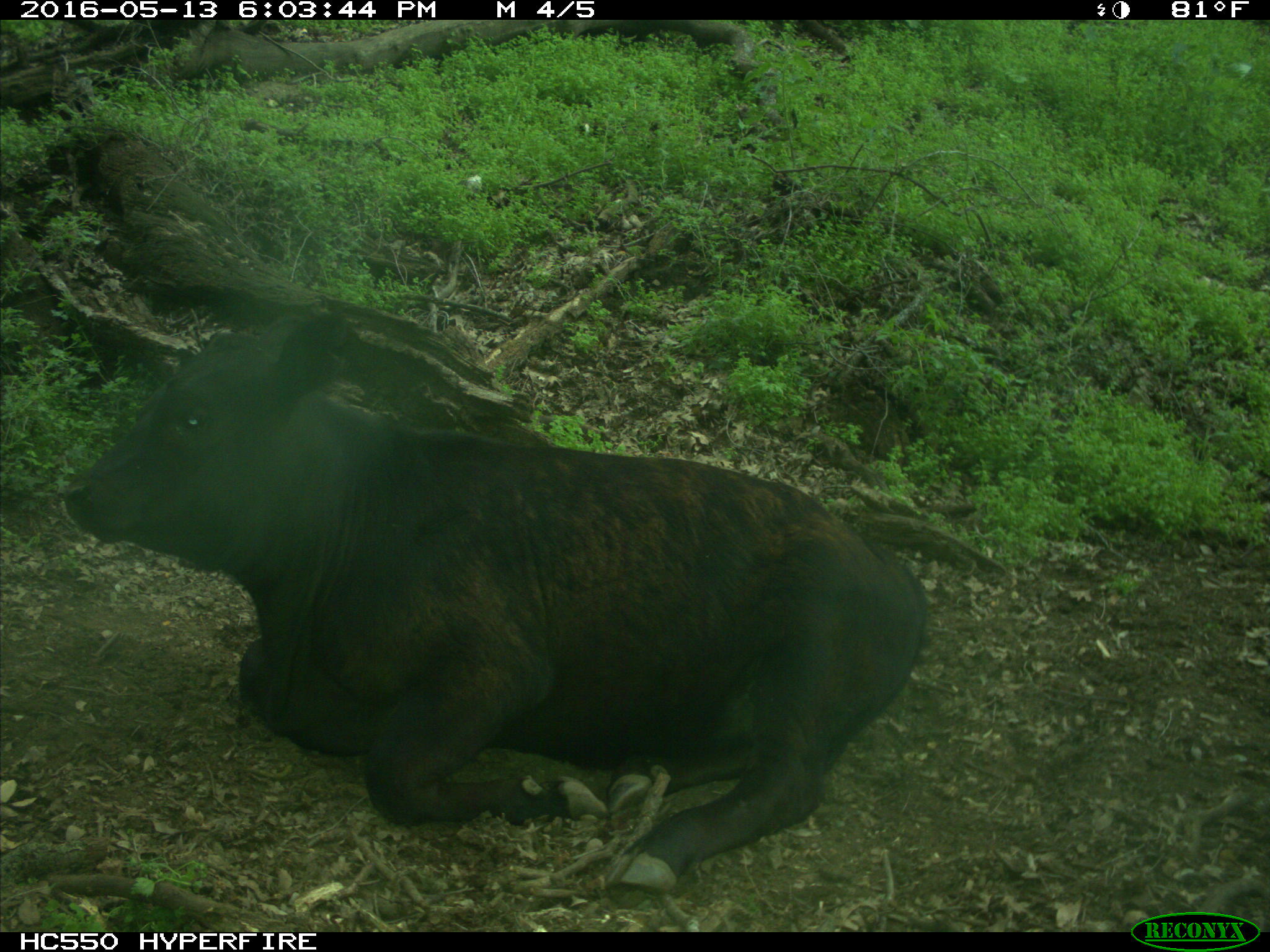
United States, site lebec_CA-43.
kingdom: Animalia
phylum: Chordata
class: Mammalia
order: Artiodactyla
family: Bovidae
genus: Bos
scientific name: Bos taurus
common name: domestic cow